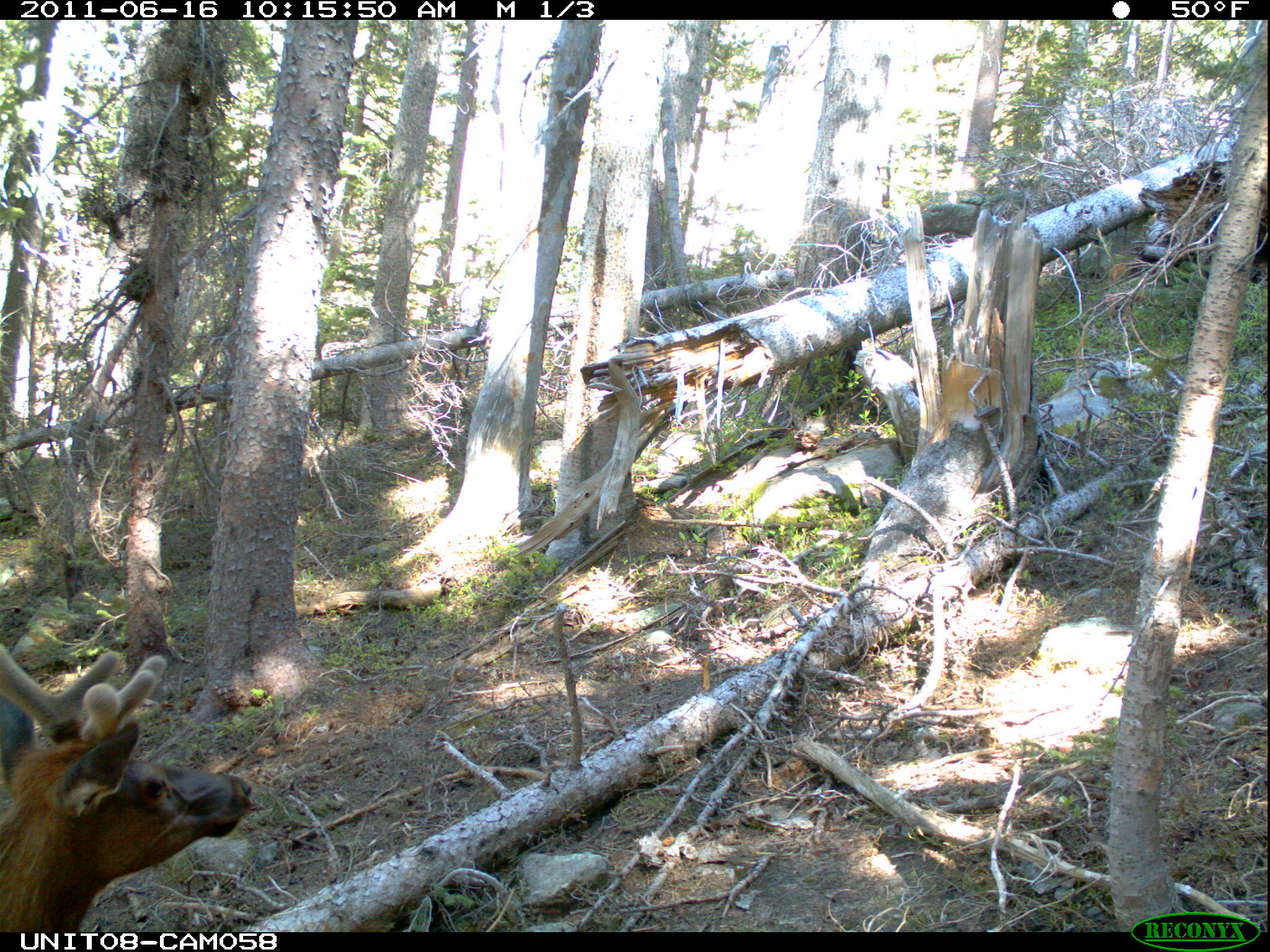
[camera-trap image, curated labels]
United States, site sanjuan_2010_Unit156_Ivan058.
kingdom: Animalia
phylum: Chordata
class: Mammalia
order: Artiodactyla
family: Cervidae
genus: Cervus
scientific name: Cervus elaphus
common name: red deer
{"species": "Cervus elaphus (red deer)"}